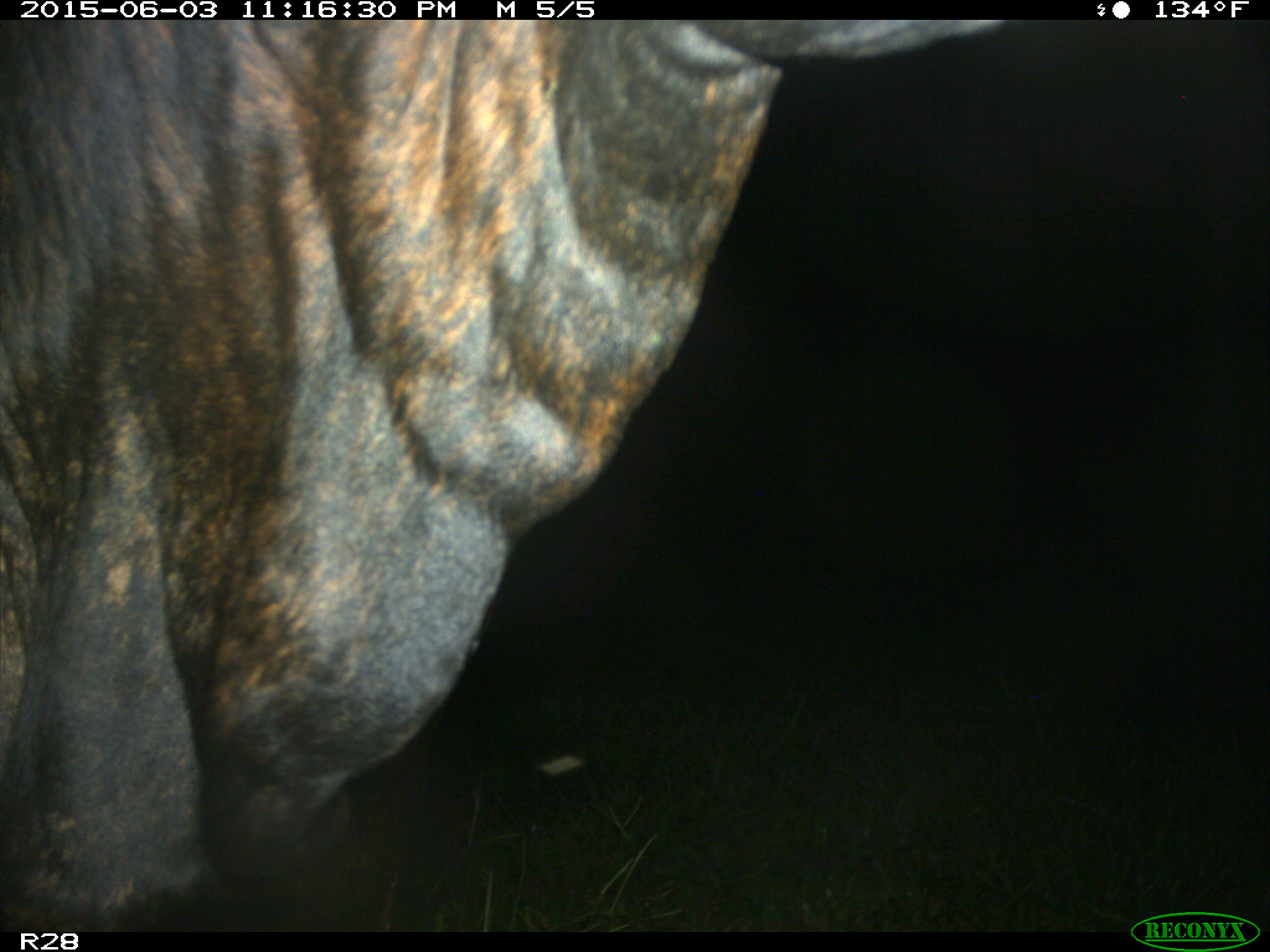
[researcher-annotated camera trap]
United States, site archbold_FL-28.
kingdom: Animalia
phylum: Chordata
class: Mammalia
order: Artiodactyla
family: Bovidae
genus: Bos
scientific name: Bos taurus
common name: domestic cow